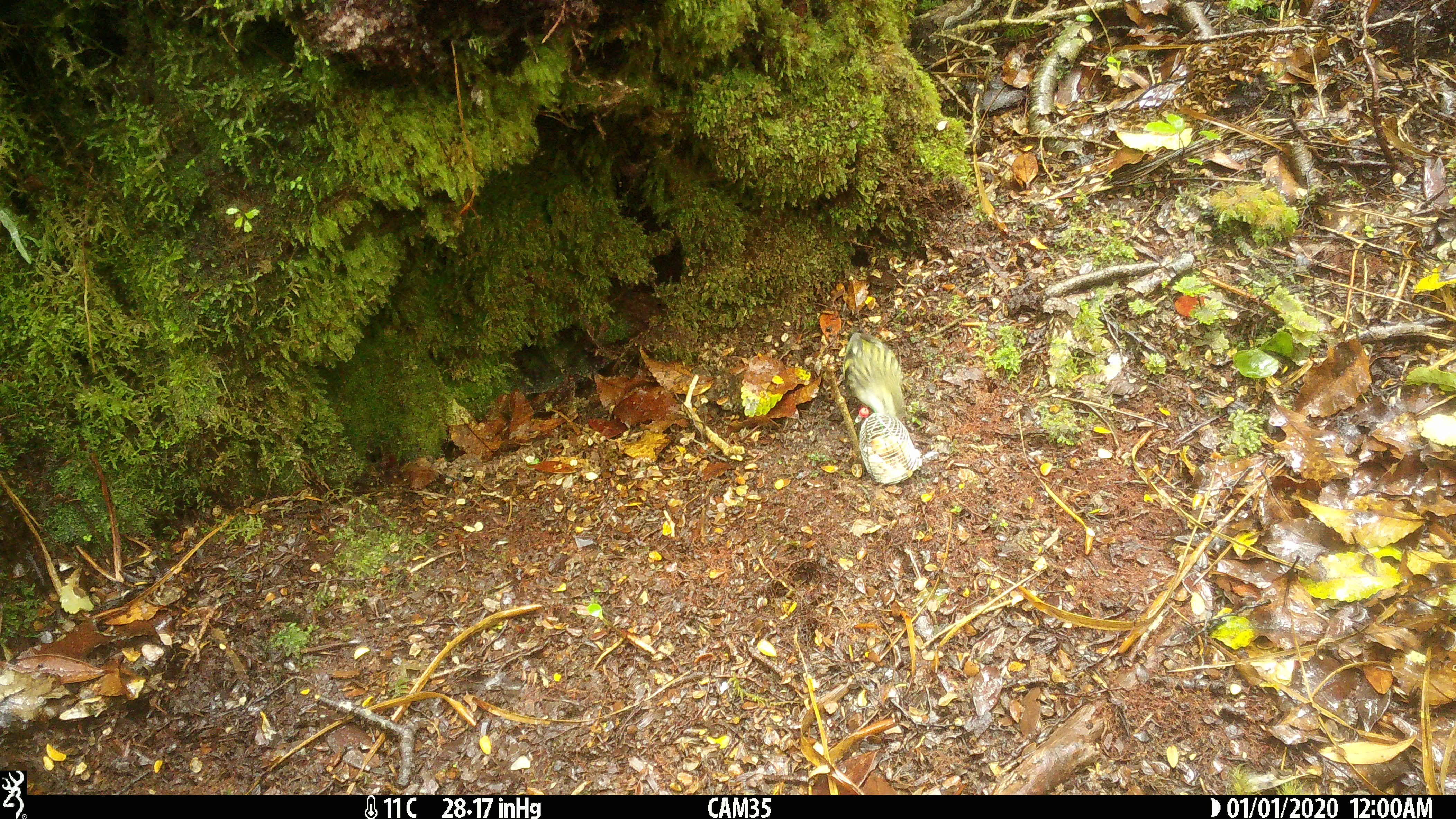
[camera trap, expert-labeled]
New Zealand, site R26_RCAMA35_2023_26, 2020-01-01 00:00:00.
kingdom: Animalia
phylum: Chordata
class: Aves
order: Passeriformes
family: Acanthisittidae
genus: Acanthisitta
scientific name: Acanthisitta chloris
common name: rifleman